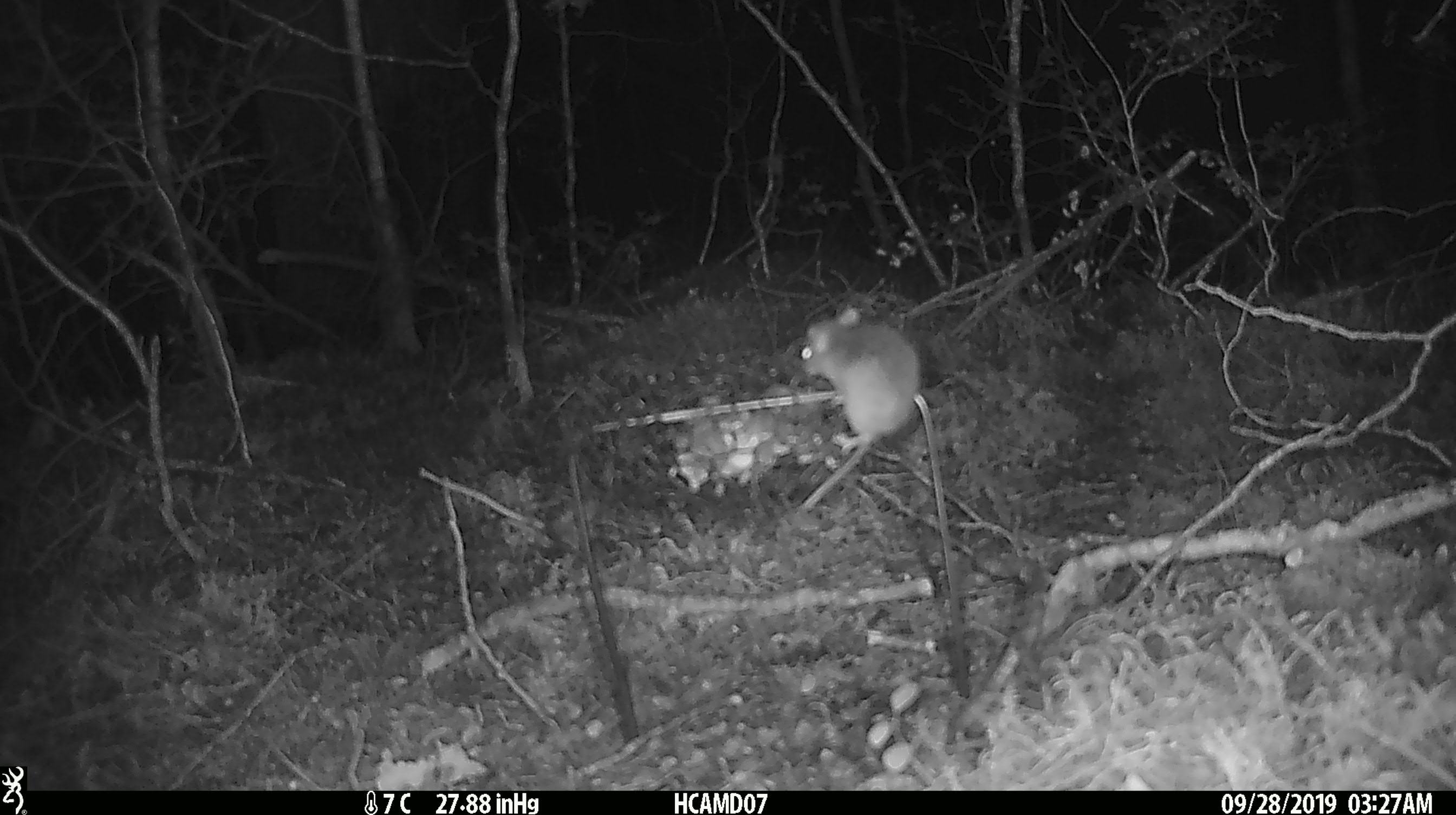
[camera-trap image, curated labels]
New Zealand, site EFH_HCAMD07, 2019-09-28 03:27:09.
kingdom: Animalia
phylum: Chordata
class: Mammalia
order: Rodentia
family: Muridae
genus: Mus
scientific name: Mus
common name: mouse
Mouse (Mus).